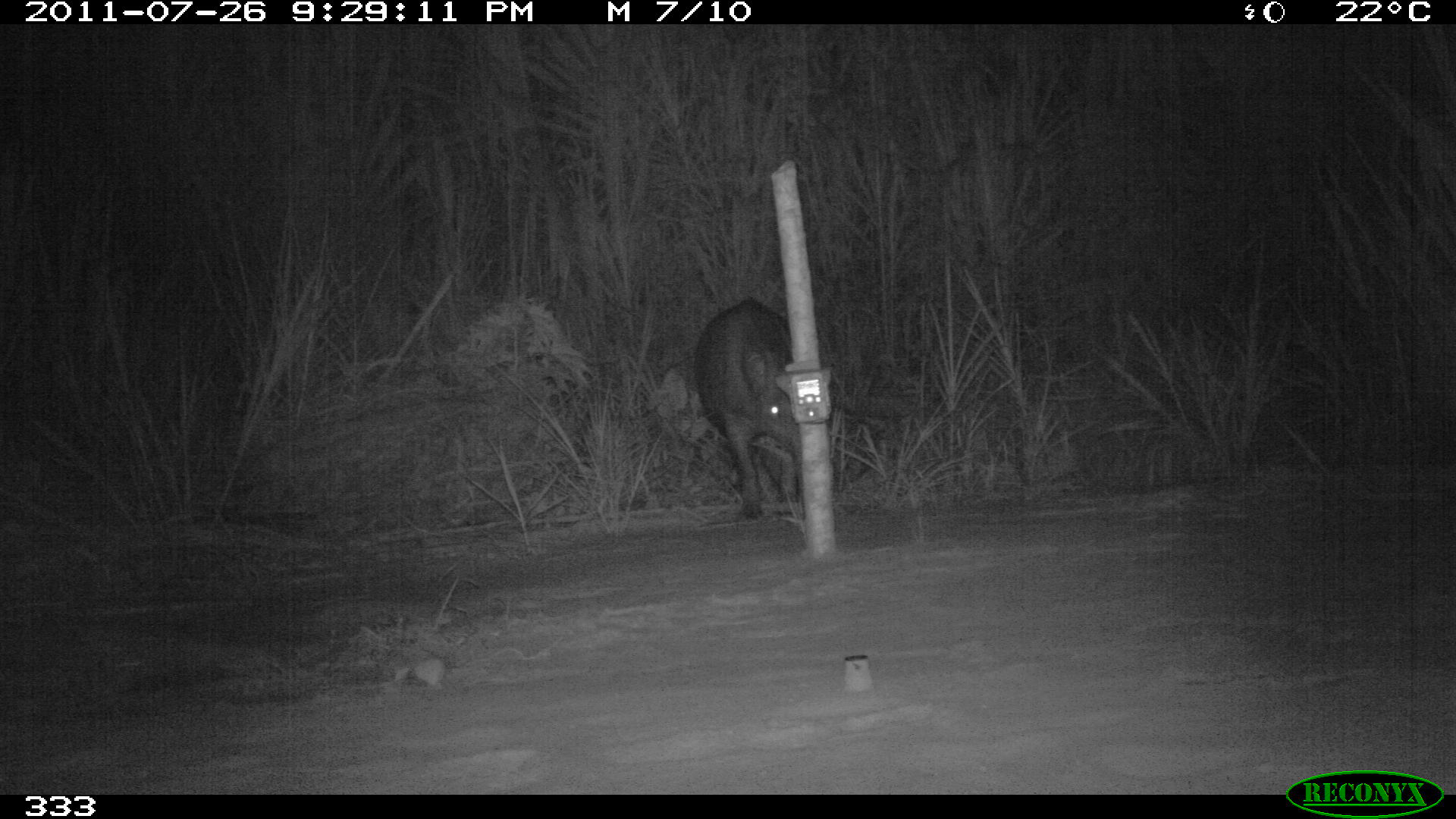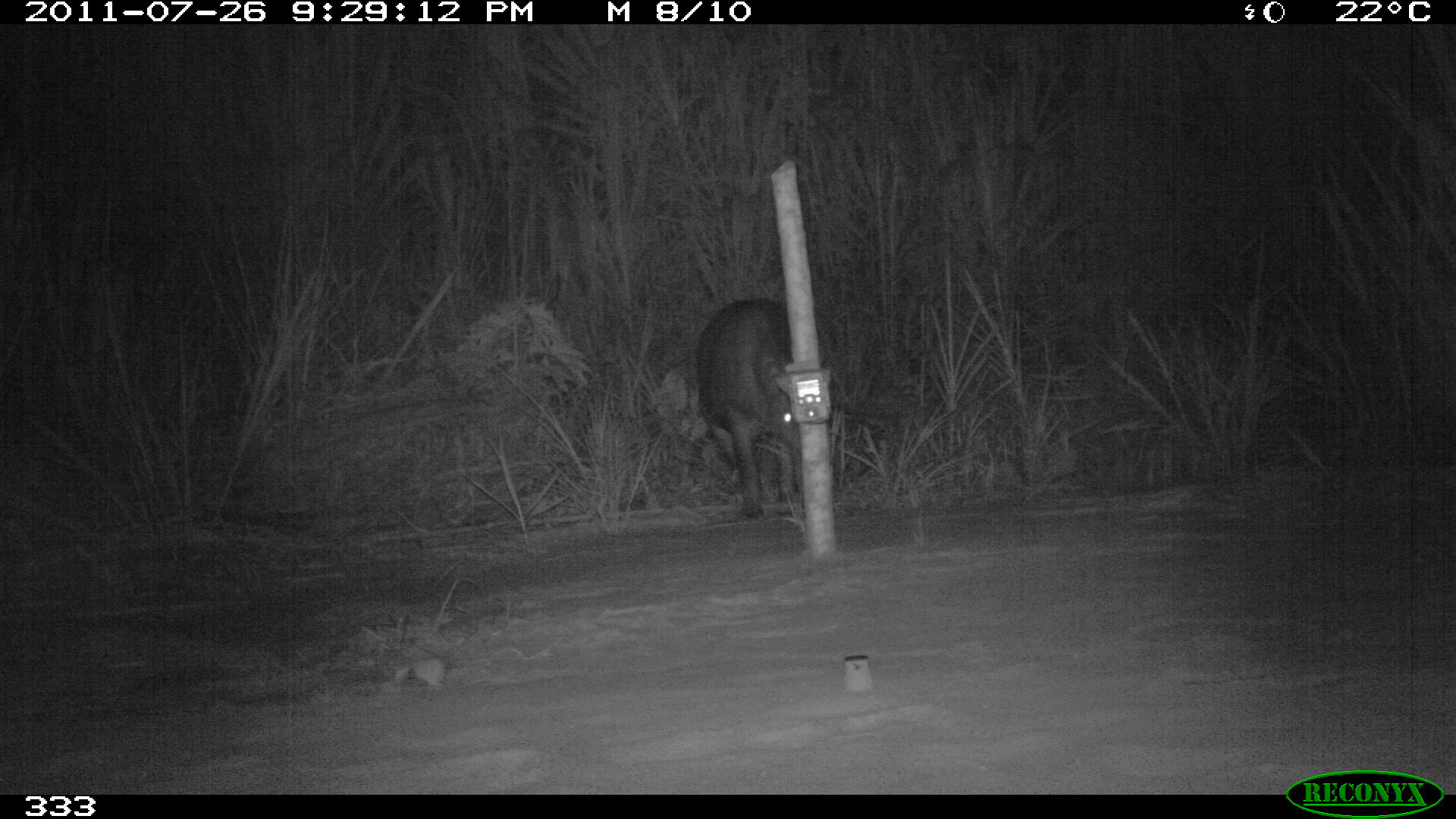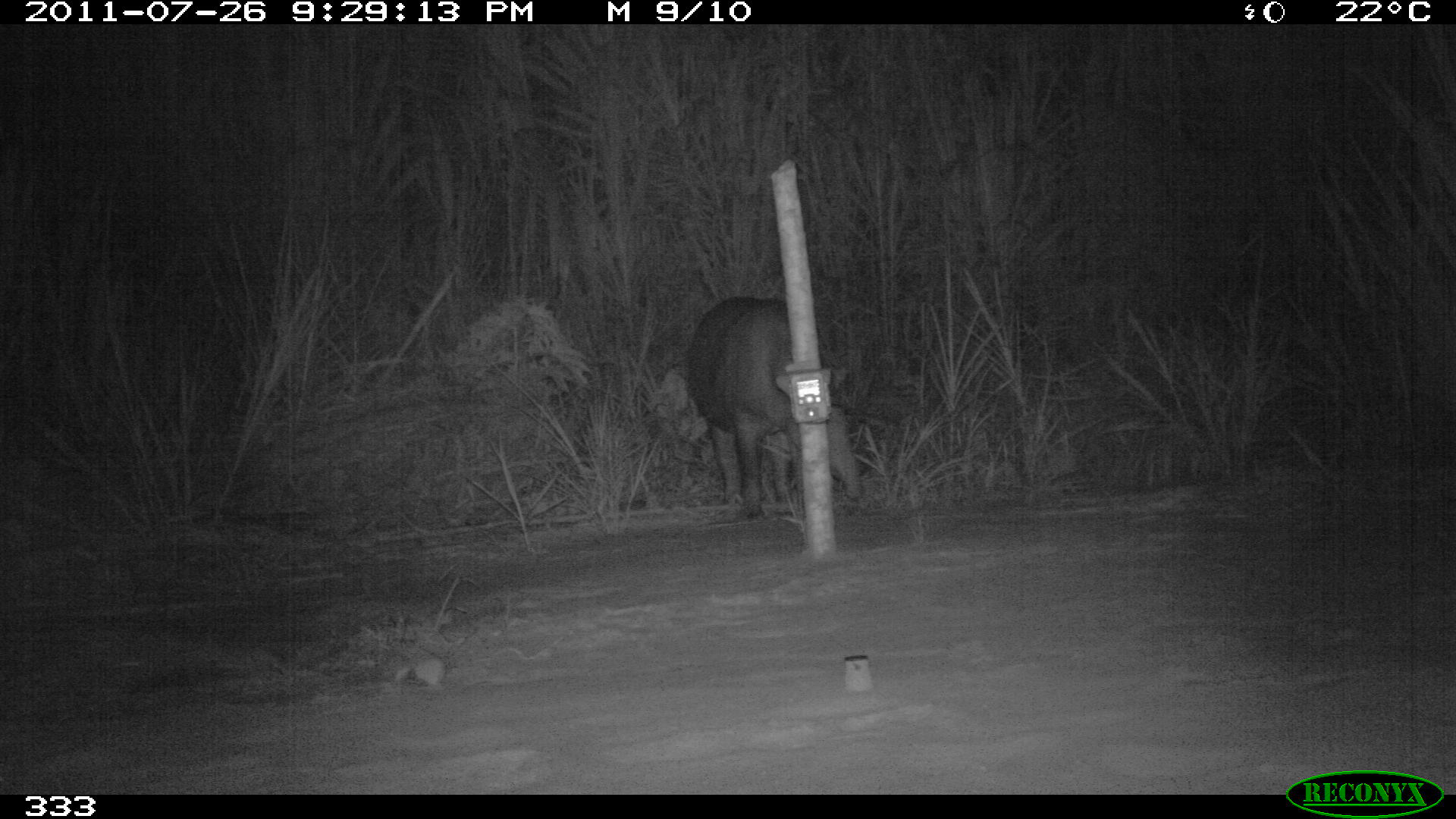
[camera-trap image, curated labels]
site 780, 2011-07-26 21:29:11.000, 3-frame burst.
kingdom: Animalia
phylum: Chordata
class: Mammalia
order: Perissodactyla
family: Tapiridae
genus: Tapirus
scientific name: Tapirus terrestris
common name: south american tapir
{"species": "Tapirus terrestris (south american tapir)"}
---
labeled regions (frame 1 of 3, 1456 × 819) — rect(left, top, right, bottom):
tapirus terrestris: rect(691, 297, 838, 519)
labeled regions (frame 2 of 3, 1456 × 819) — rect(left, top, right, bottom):
tapirus terrestris: rect(694, 296, 826, 519)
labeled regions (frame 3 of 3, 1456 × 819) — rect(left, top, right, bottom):
tapirus terrestris: rect(685, 294, 862, 517)